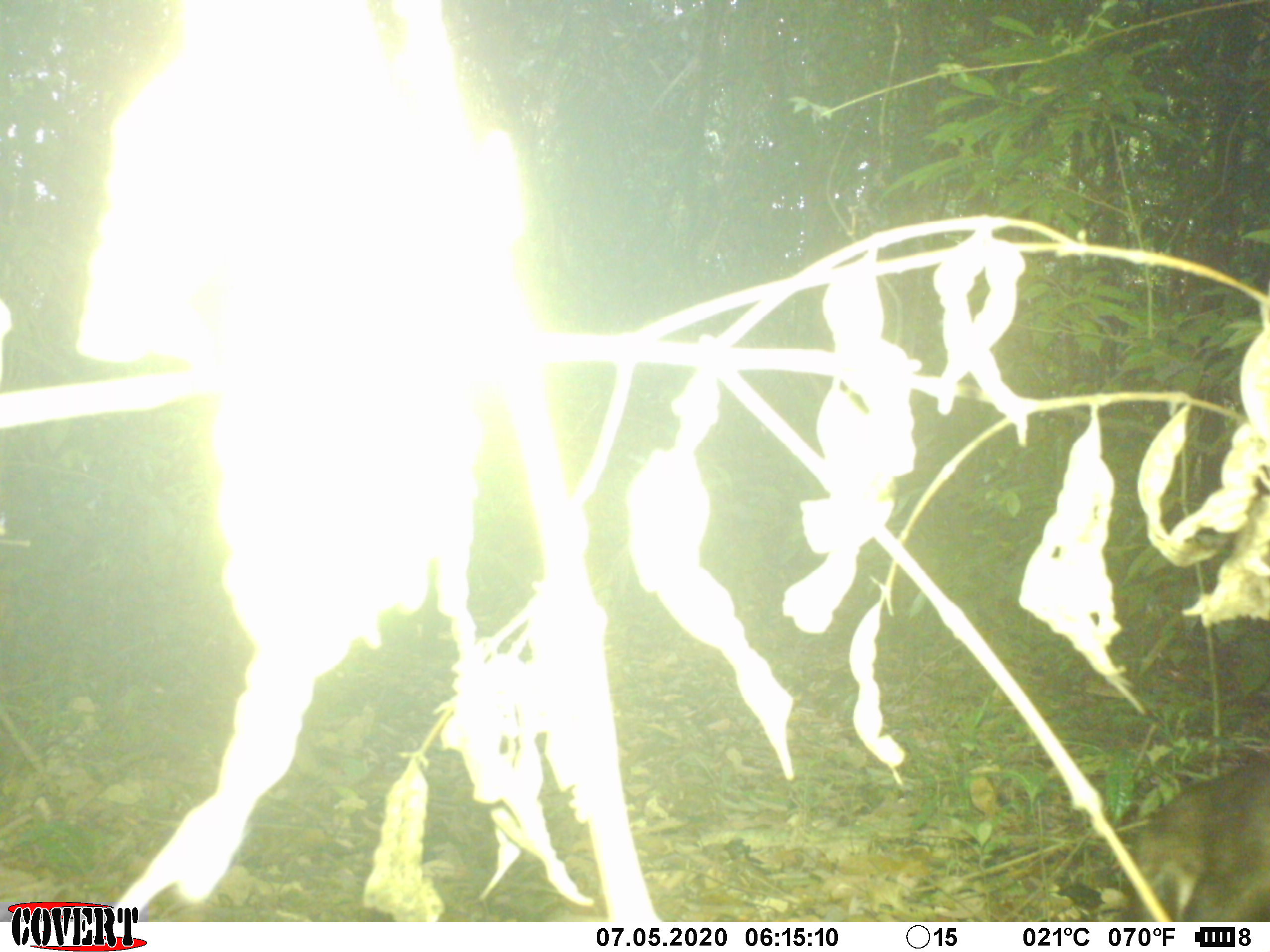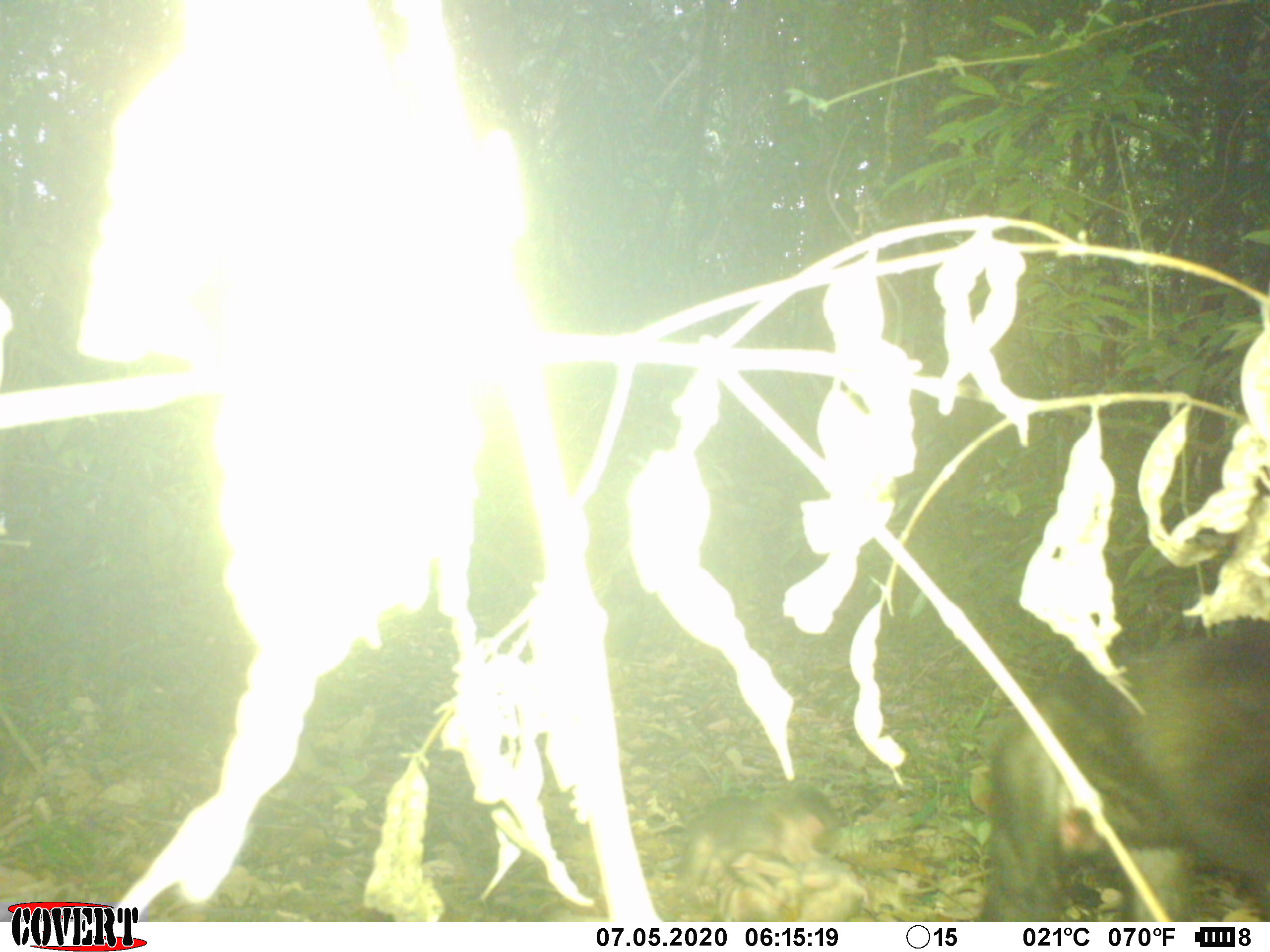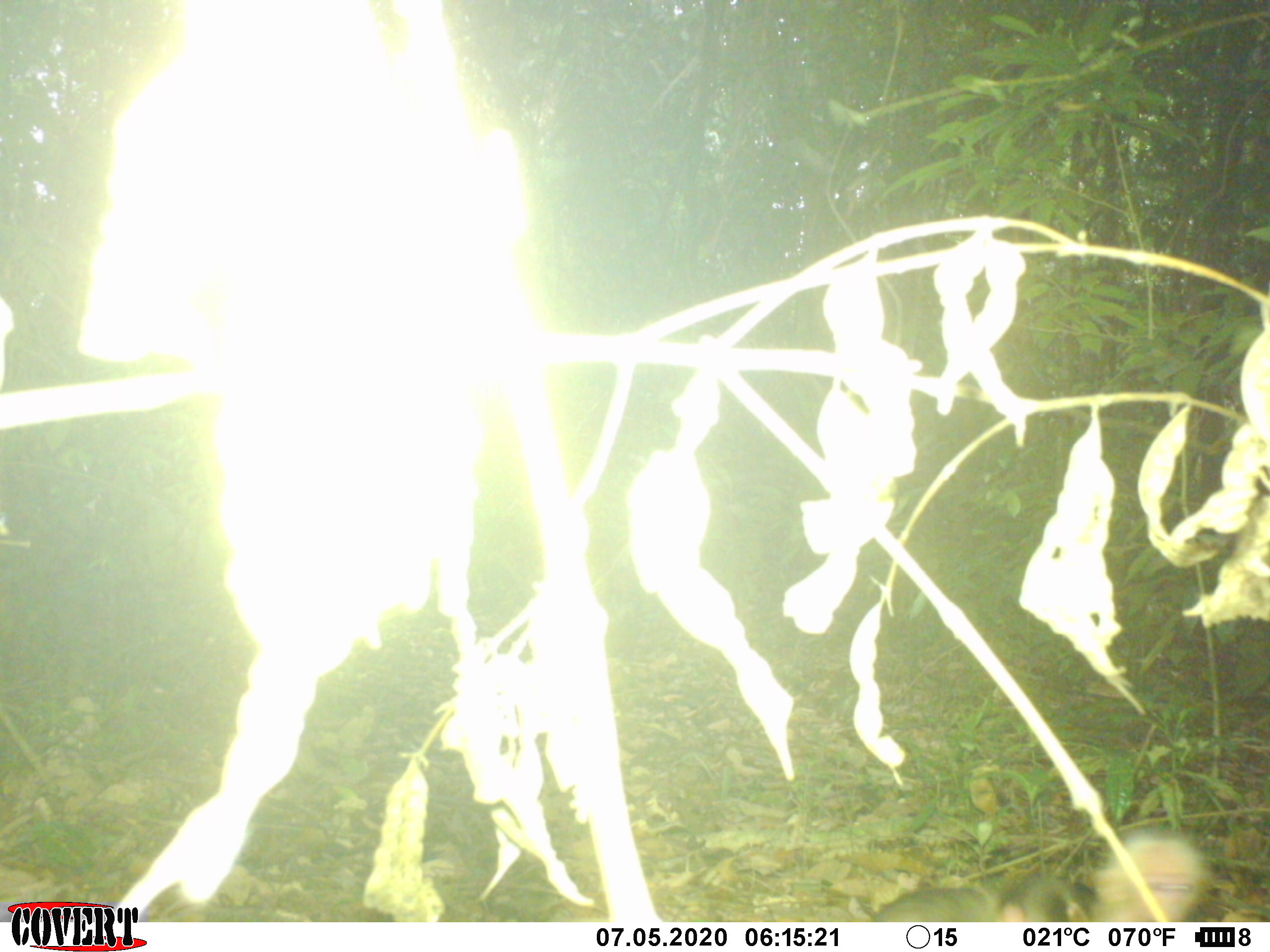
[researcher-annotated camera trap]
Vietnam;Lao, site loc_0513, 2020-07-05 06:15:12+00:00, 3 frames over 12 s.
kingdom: Animalia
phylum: Chordata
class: Mammalia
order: Primates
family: Cercopithecidae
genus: Macaca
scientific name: Macaca arctoides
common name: stump-tailed macaque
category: stump tailed macaque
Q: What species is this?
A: Stump tailed macaque (stump-tailed macaque) (Macaca arctoides).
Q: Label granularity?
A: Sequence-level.